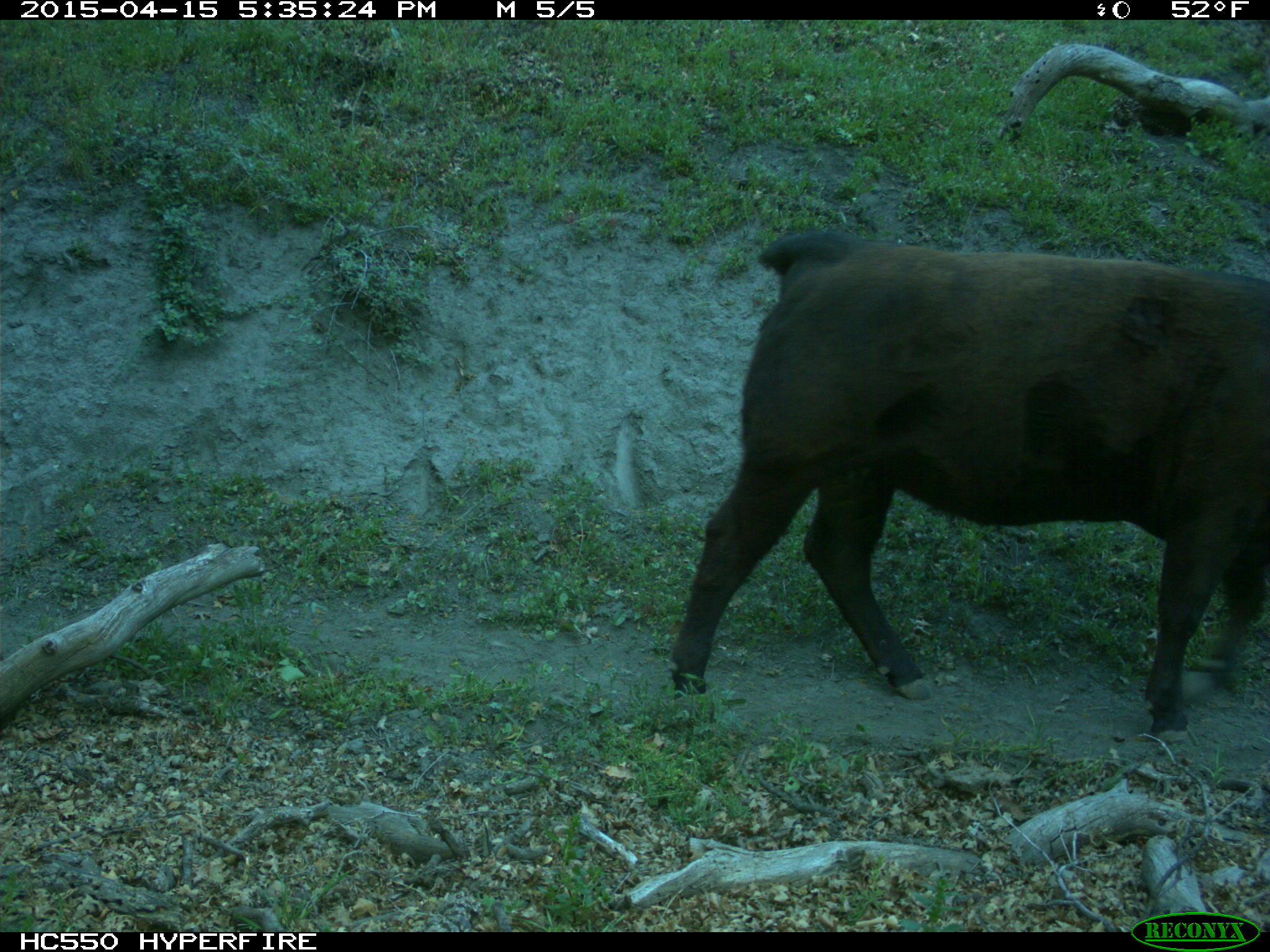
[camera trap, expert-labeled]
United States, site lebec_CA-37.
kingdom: Animalia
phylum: Chordata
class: Mammalia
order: Artiodactyla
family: Bovidae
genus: Bos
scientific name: Bos taurus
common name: domestic cow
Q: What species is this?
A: Bos taurus (domestic cow).